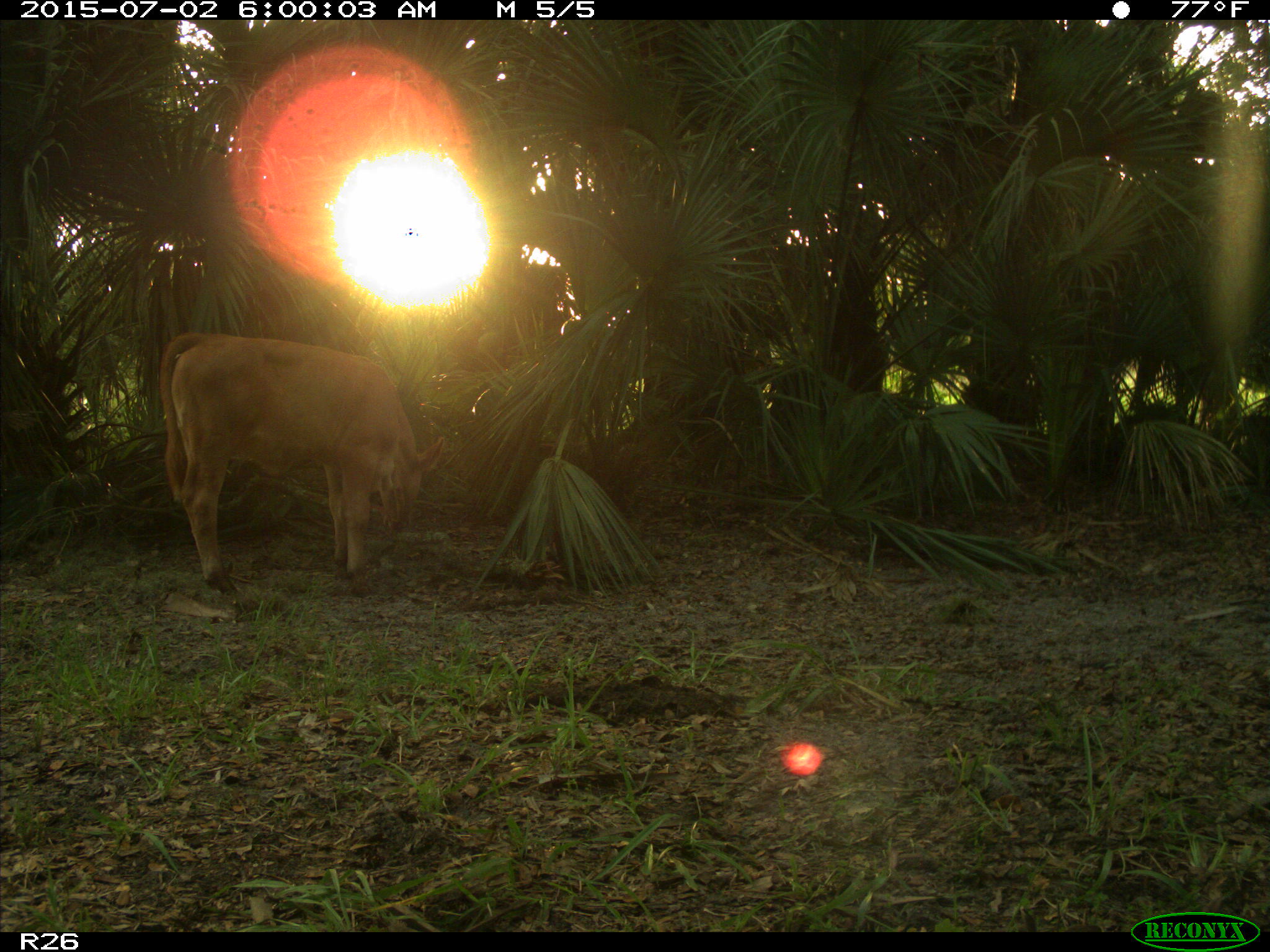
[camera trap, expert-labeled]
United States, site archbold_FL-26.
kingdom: Animalia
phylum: Chordata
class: Mammalia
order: Artiodactyla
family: Bovidae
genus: Bos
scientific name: Bos taurus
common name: domestic cow